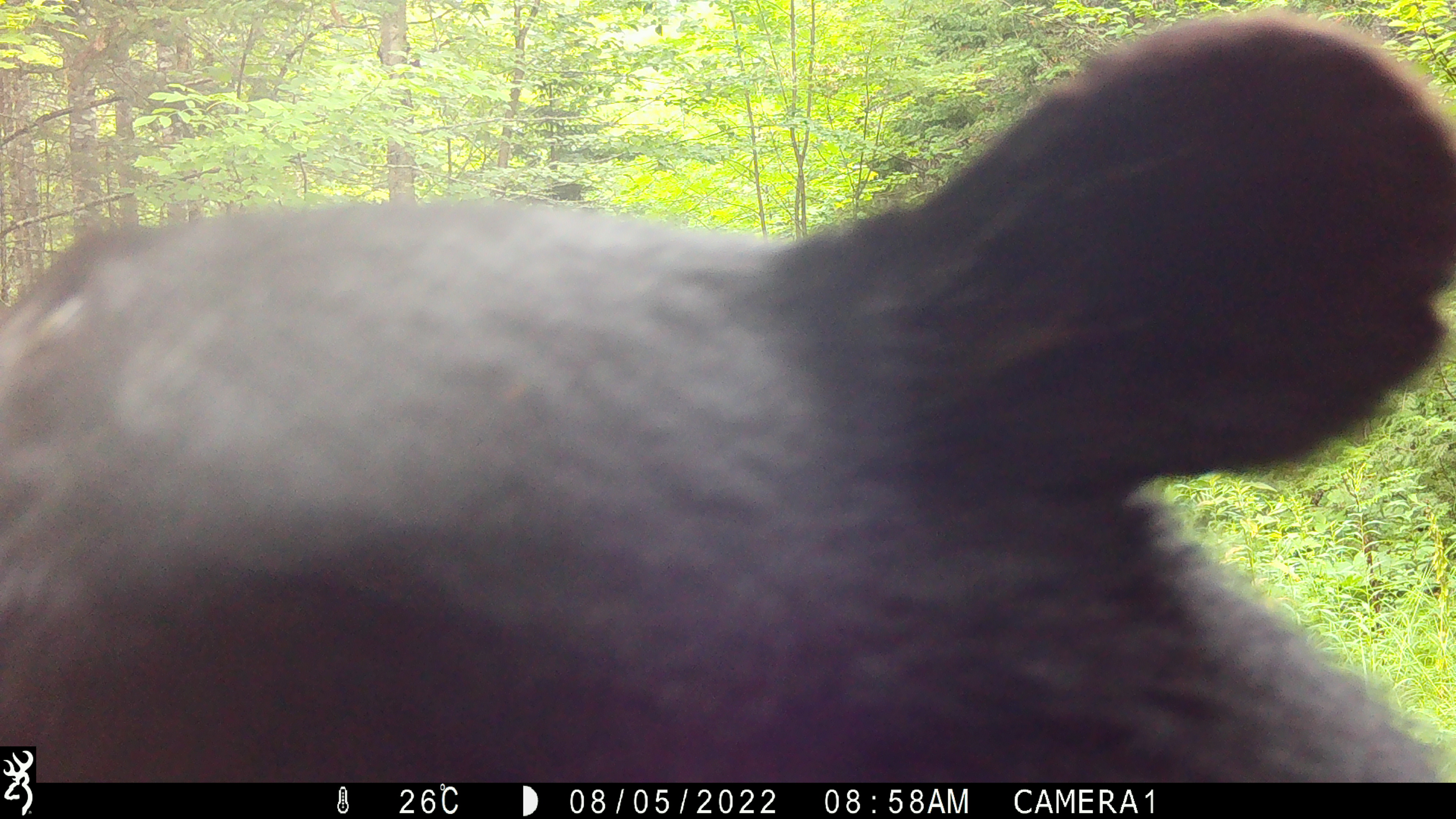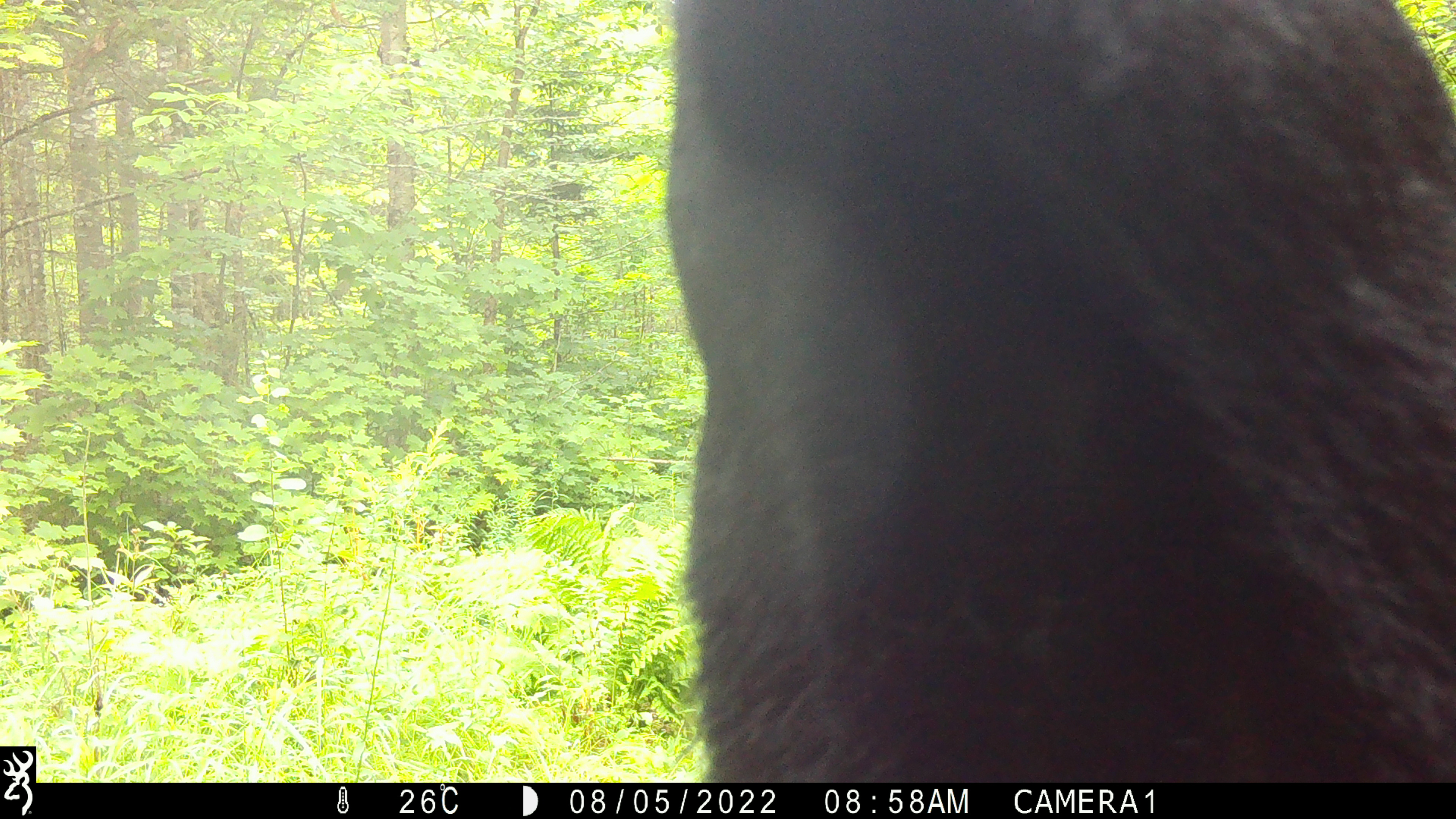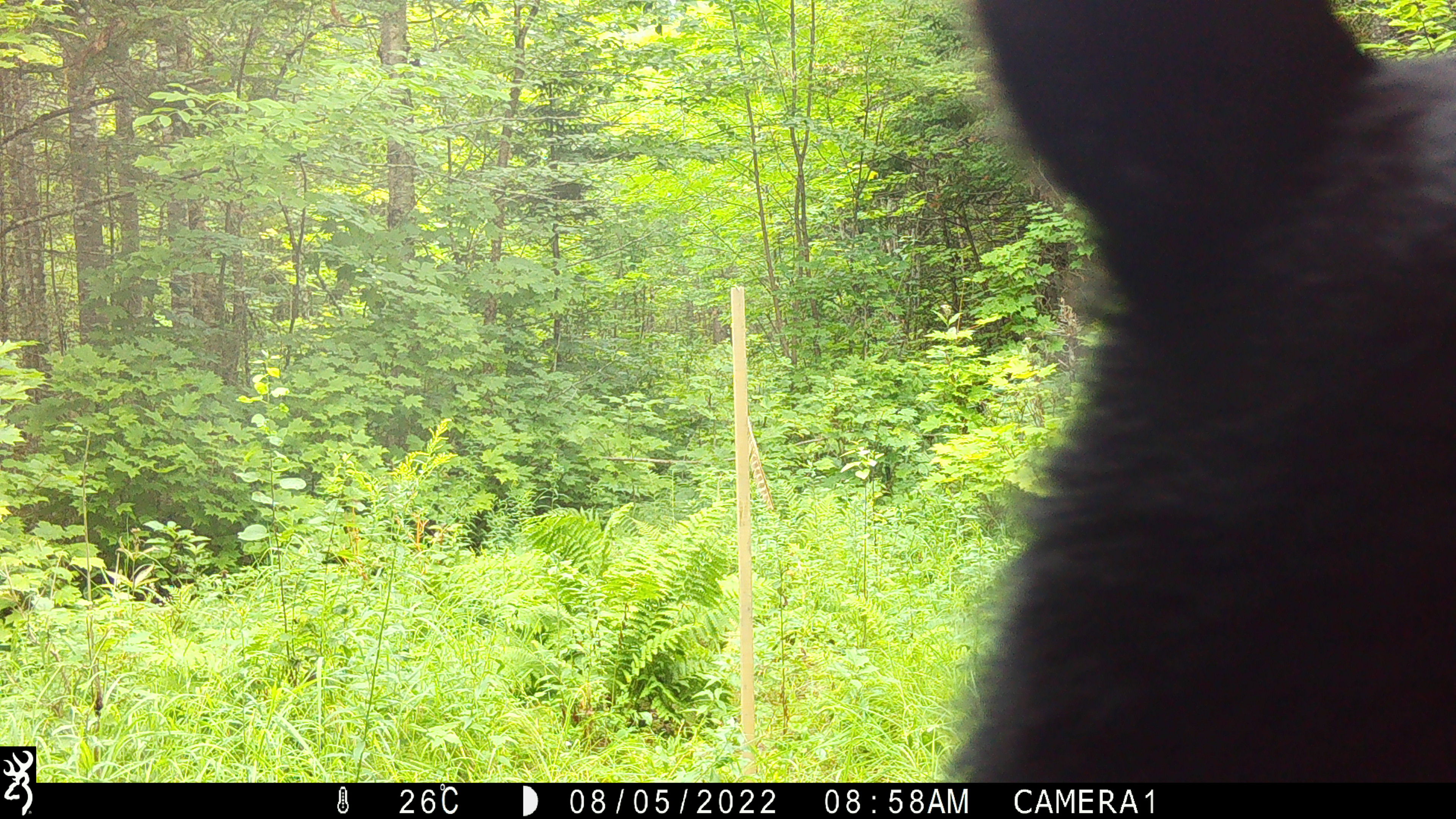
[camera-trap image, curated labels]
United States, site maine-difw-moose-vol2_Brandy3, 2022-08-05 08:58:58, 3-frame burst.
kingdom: Animalia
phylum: Chordata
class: Mammalia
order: Carnivora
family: Ursidae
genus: Ursus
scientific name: Ursus americanus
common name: black bear